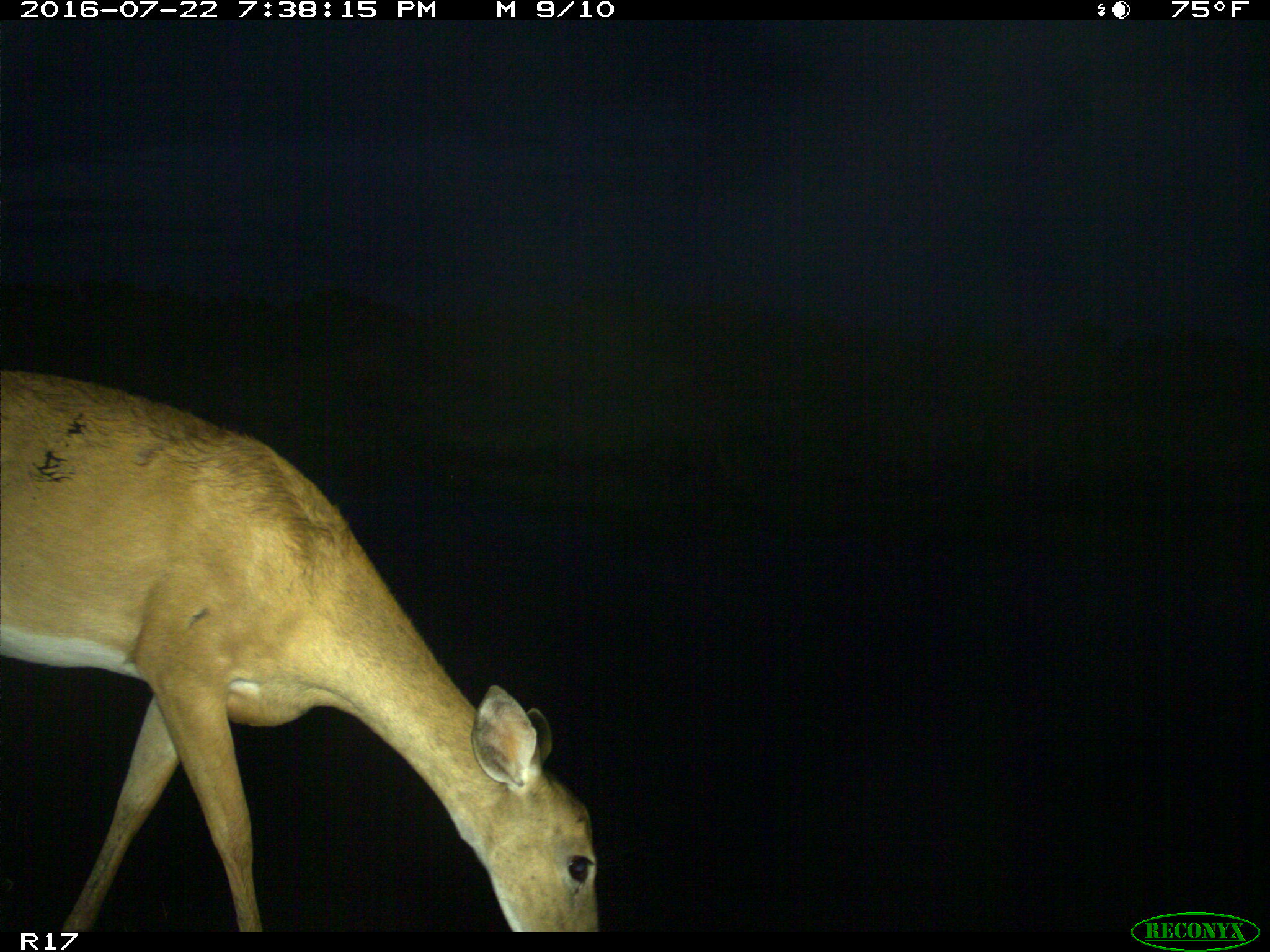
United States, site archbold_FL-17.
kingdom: Animalia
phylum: Chordata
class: Mammalia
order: Artiodactyla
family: Cervidae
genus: Odocoileus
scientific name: Odocoileus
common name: deer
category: unidentified deer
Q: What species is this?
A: Unidentified deer (deer) (Odocoileus).